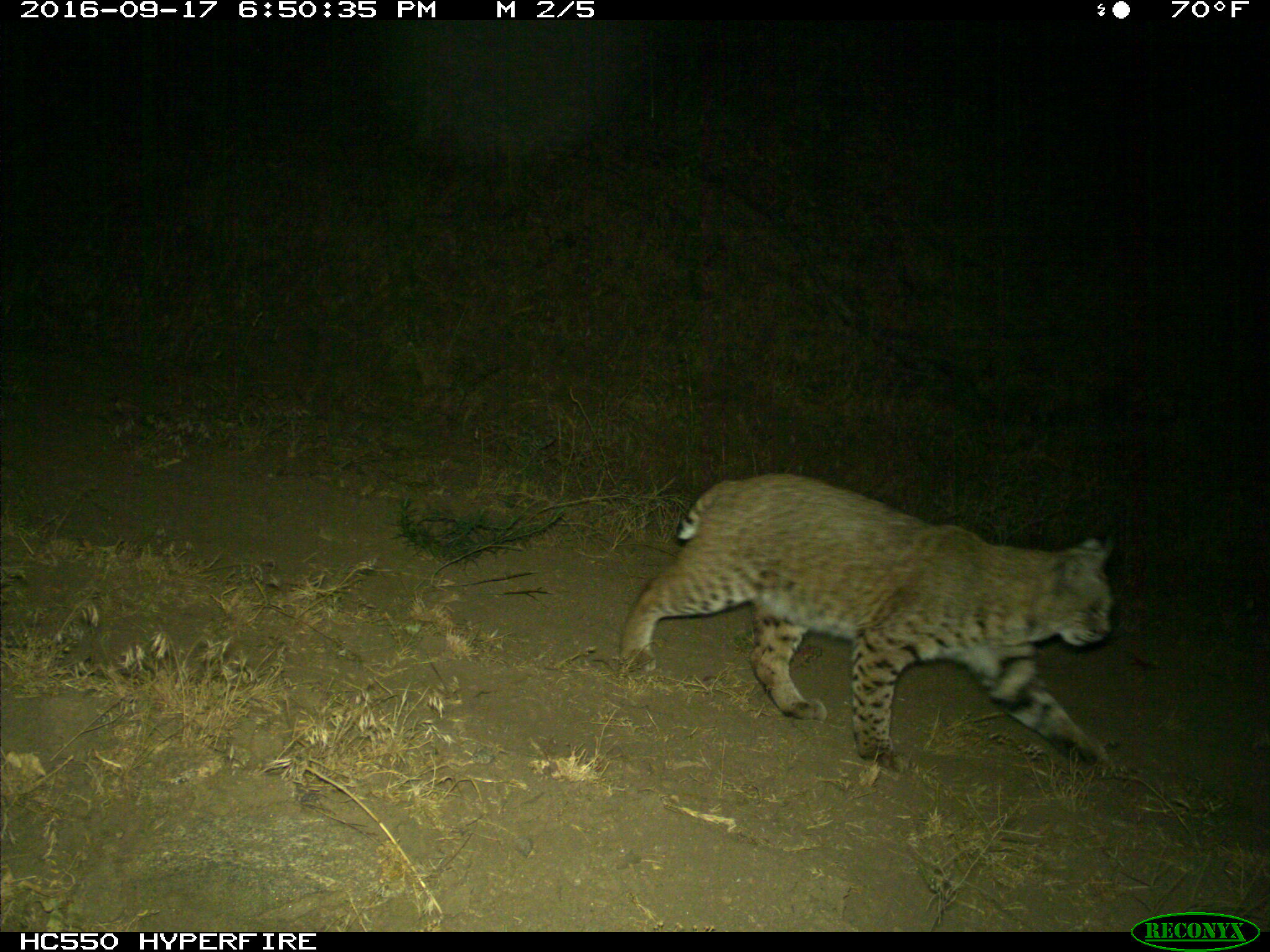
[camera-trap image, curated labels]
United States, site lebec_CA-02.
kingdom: Animalia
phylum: Chordata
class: Mammalia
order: Carnivora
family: Felidae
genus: Lynx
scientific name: Lynx rufus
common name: bobcat